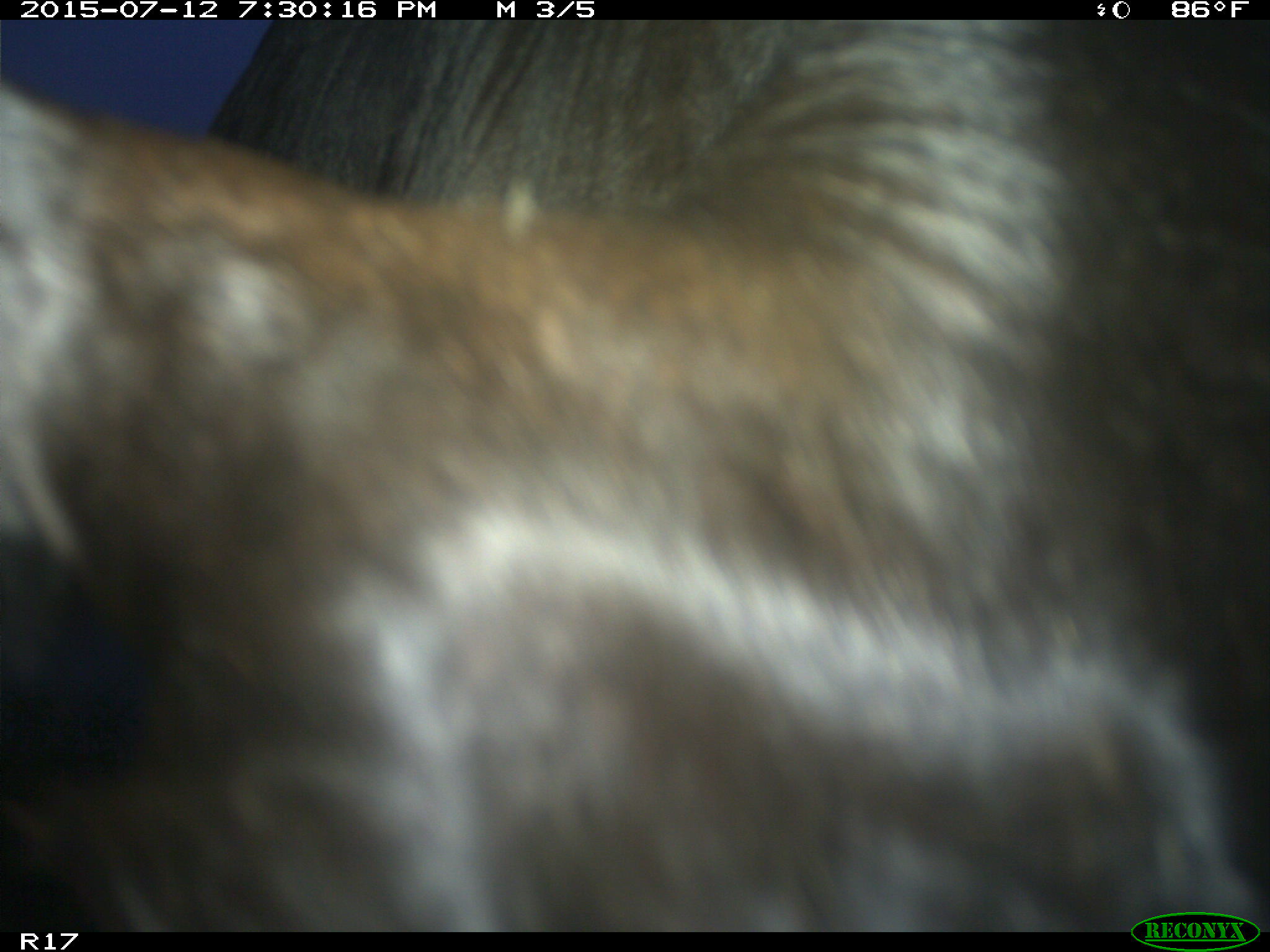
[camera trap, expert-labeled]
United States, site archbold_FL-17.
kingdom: Animalia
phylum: Chordata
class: Mammalia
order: Artiodactyla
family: Bovidae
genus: Bos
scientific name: Bos taurus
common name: domestic cow